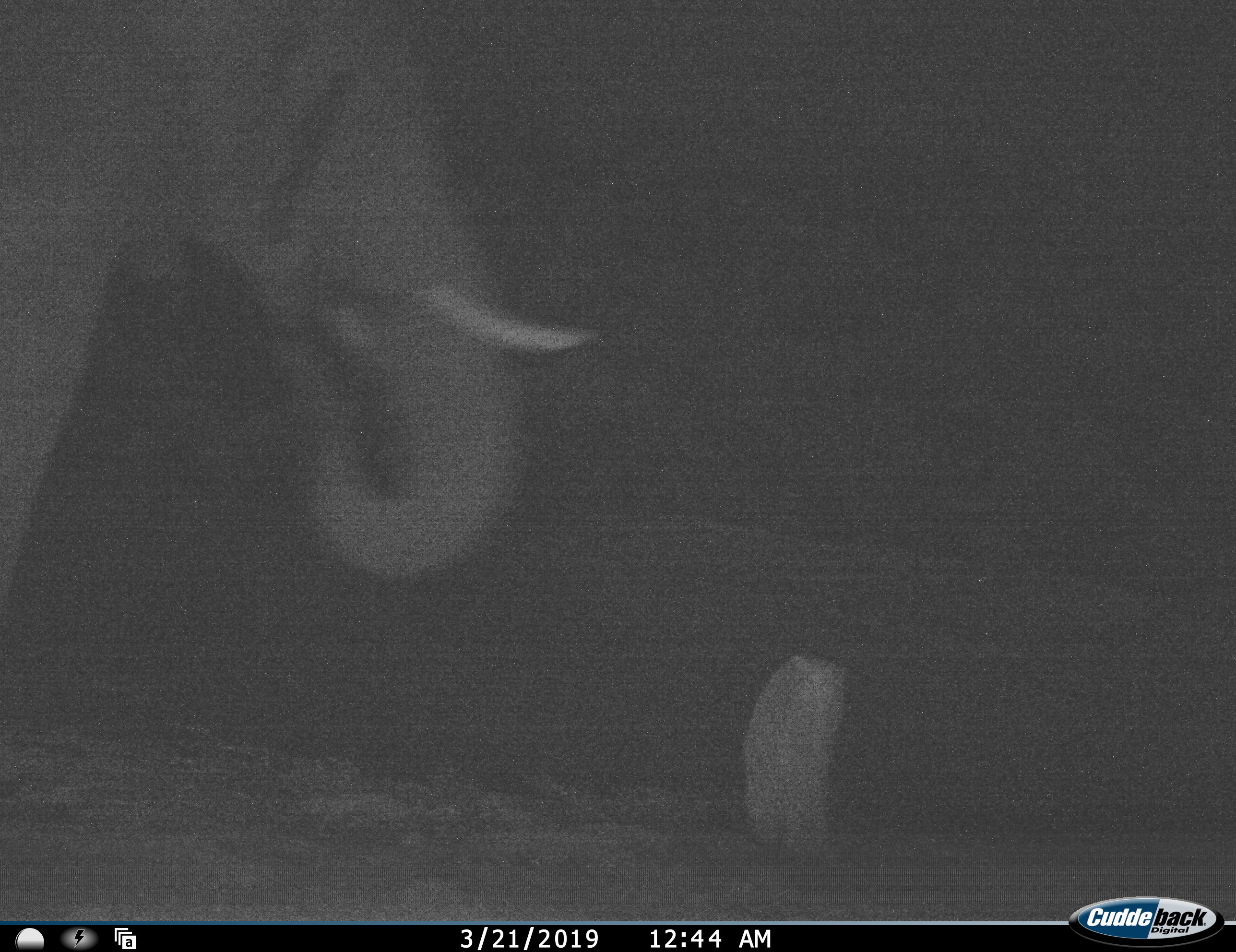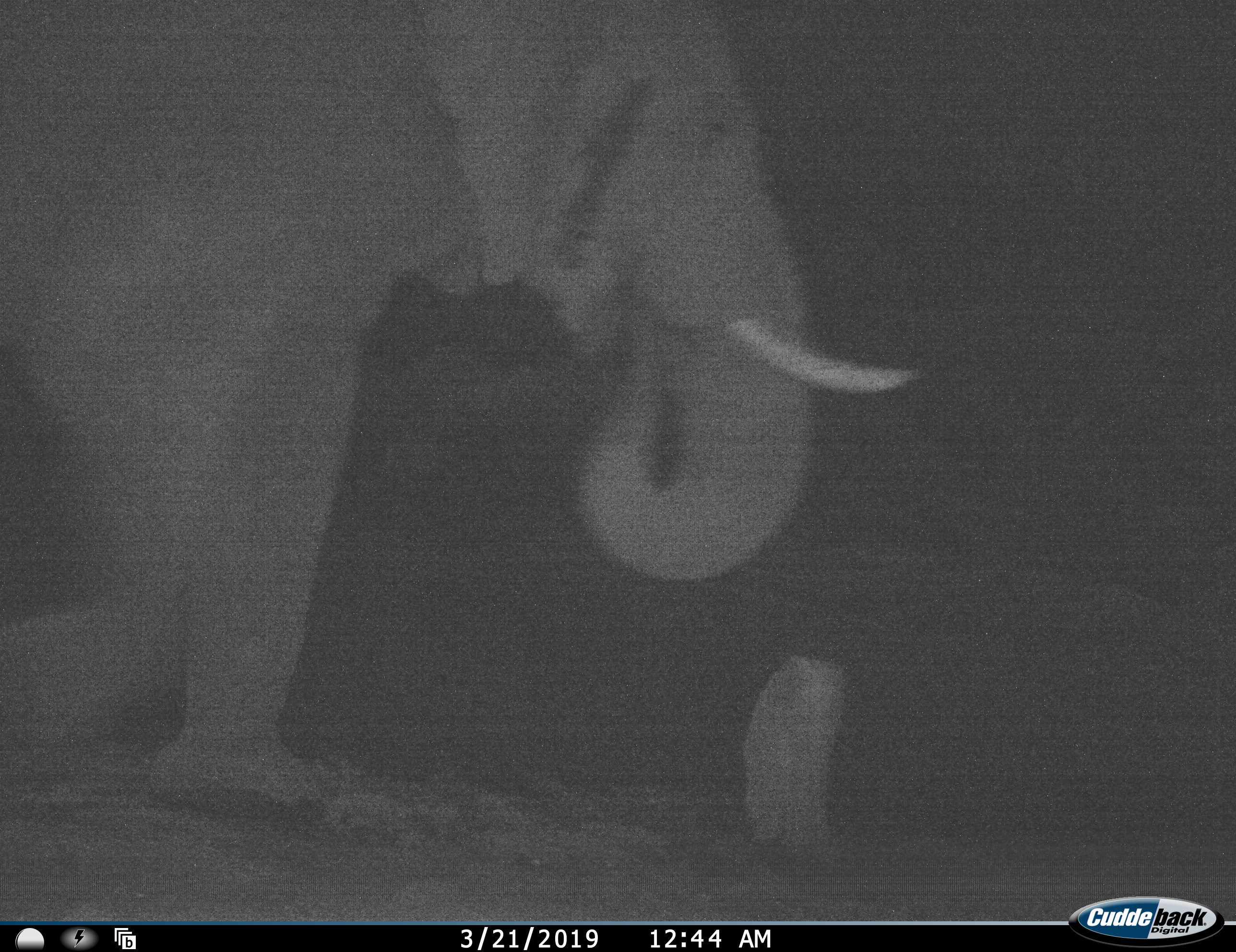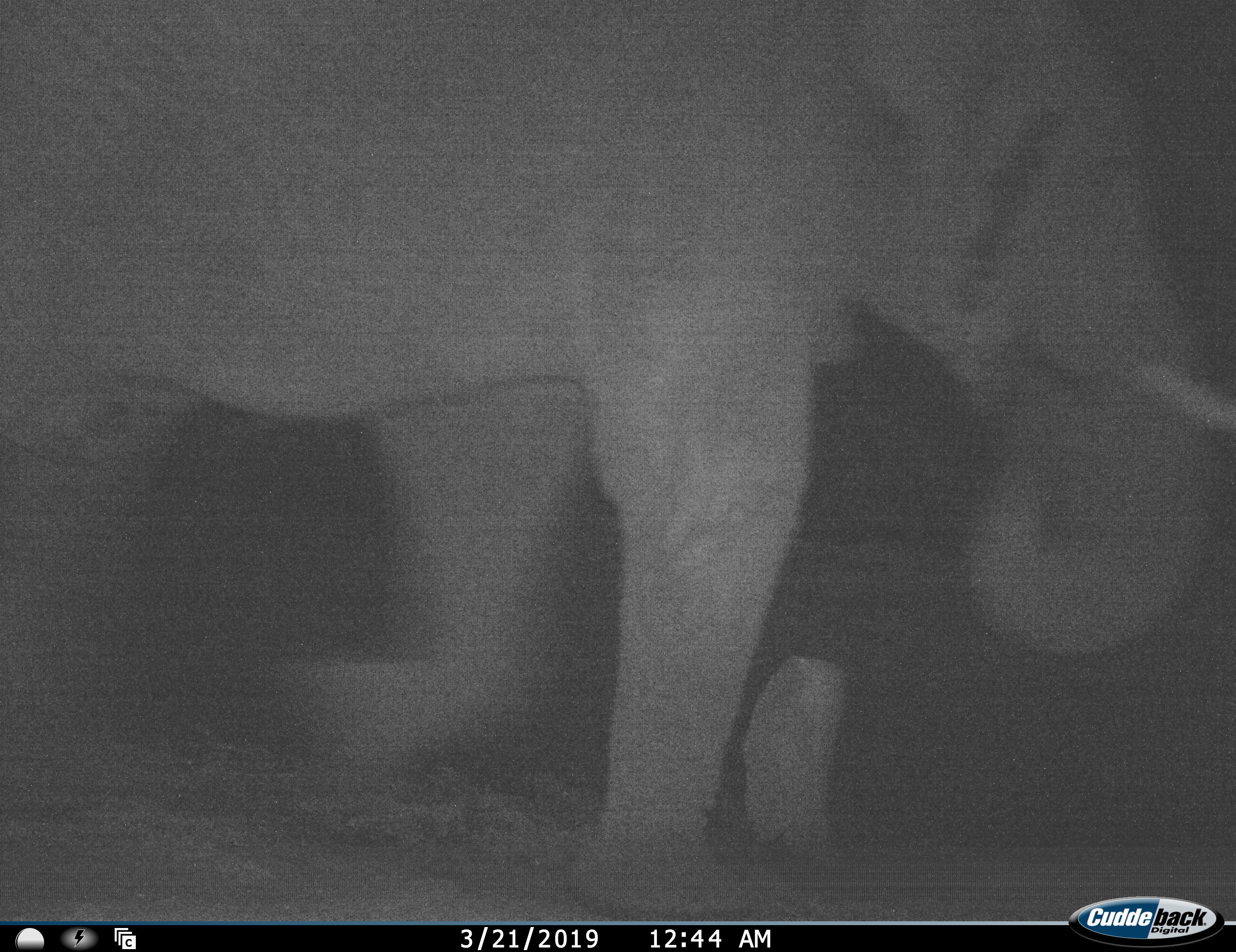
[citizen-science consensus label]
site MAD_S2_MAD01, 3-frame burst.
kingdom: Animalia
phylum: Chordata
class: Mammalia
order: Proboscidea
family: Elephantidae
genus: Loxodonta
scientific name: Loxodonta africana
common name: african bush elephant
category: elephant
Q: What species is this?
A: Elephant (african bush elephant) (Loxodonta africana).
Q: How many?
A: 1.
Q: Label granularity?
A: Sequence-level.